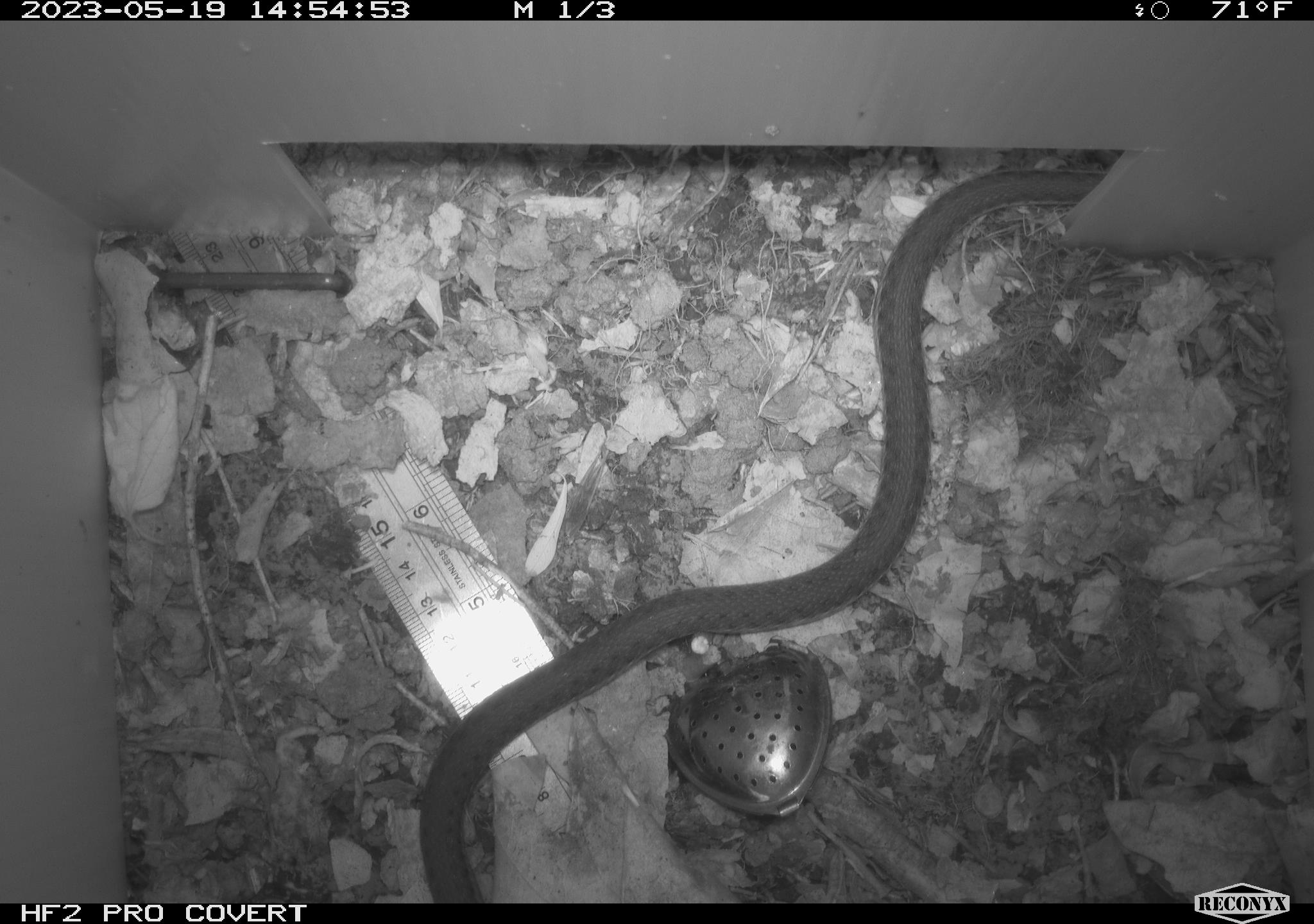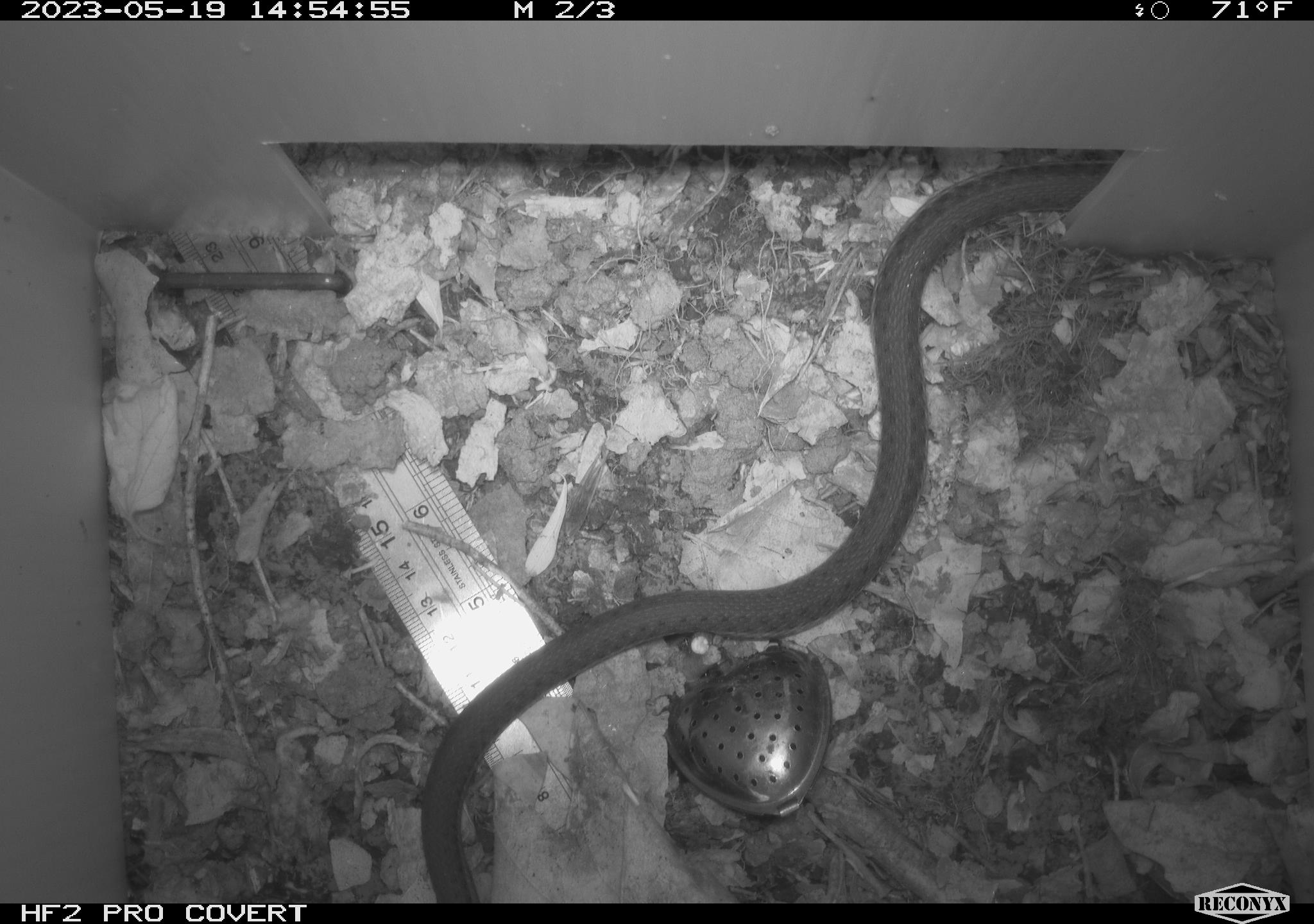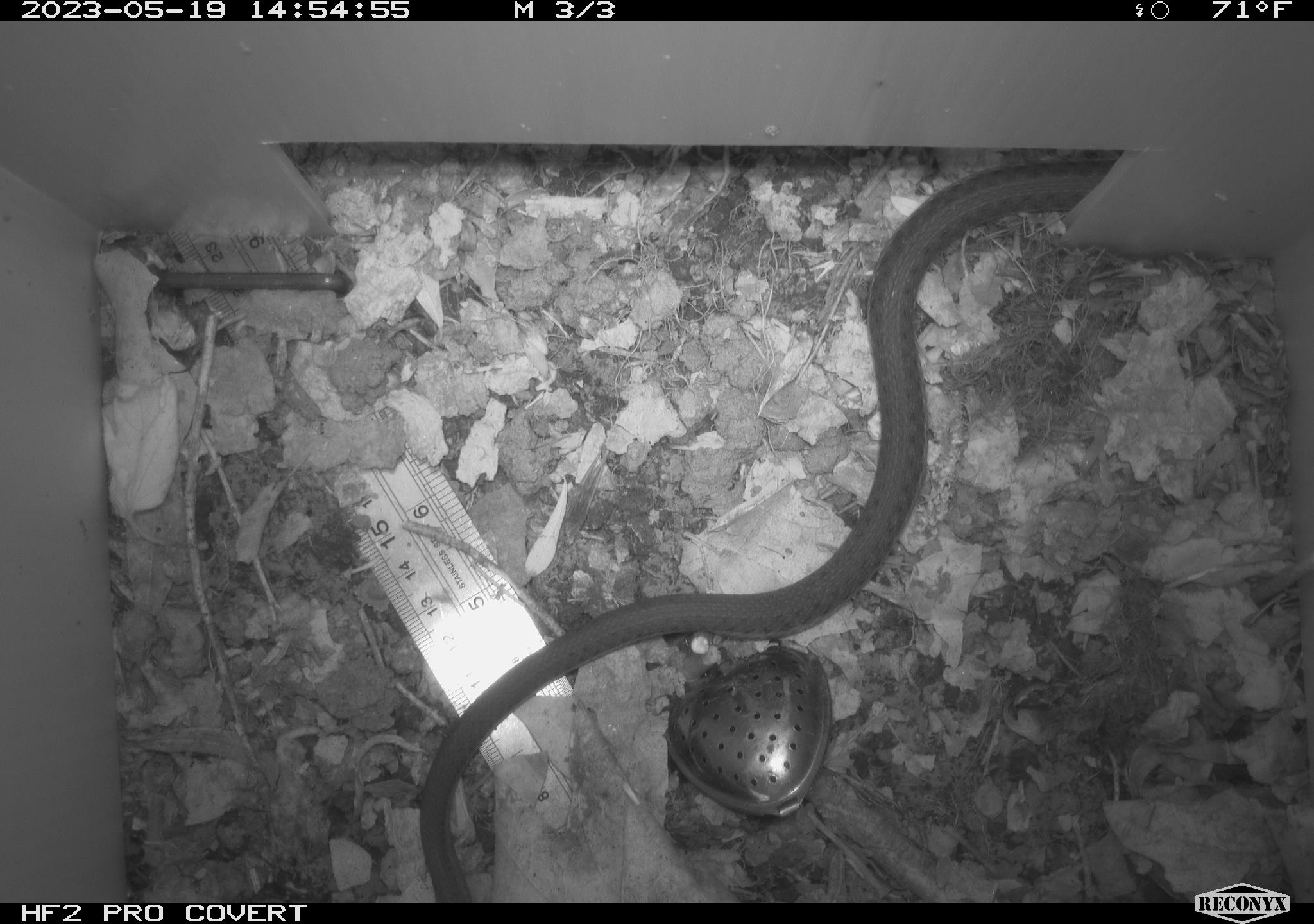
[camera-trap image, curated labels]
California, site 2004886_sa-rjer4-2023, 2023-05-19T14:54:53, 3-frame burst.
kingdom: Animalia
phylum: Chordata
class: Reptilia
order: Squamata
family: Colubridae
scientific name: Colubridae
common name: colubrid snakes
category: colubridae family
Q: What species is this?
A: Colubridae family (colubrid snakes) (Colubridae).